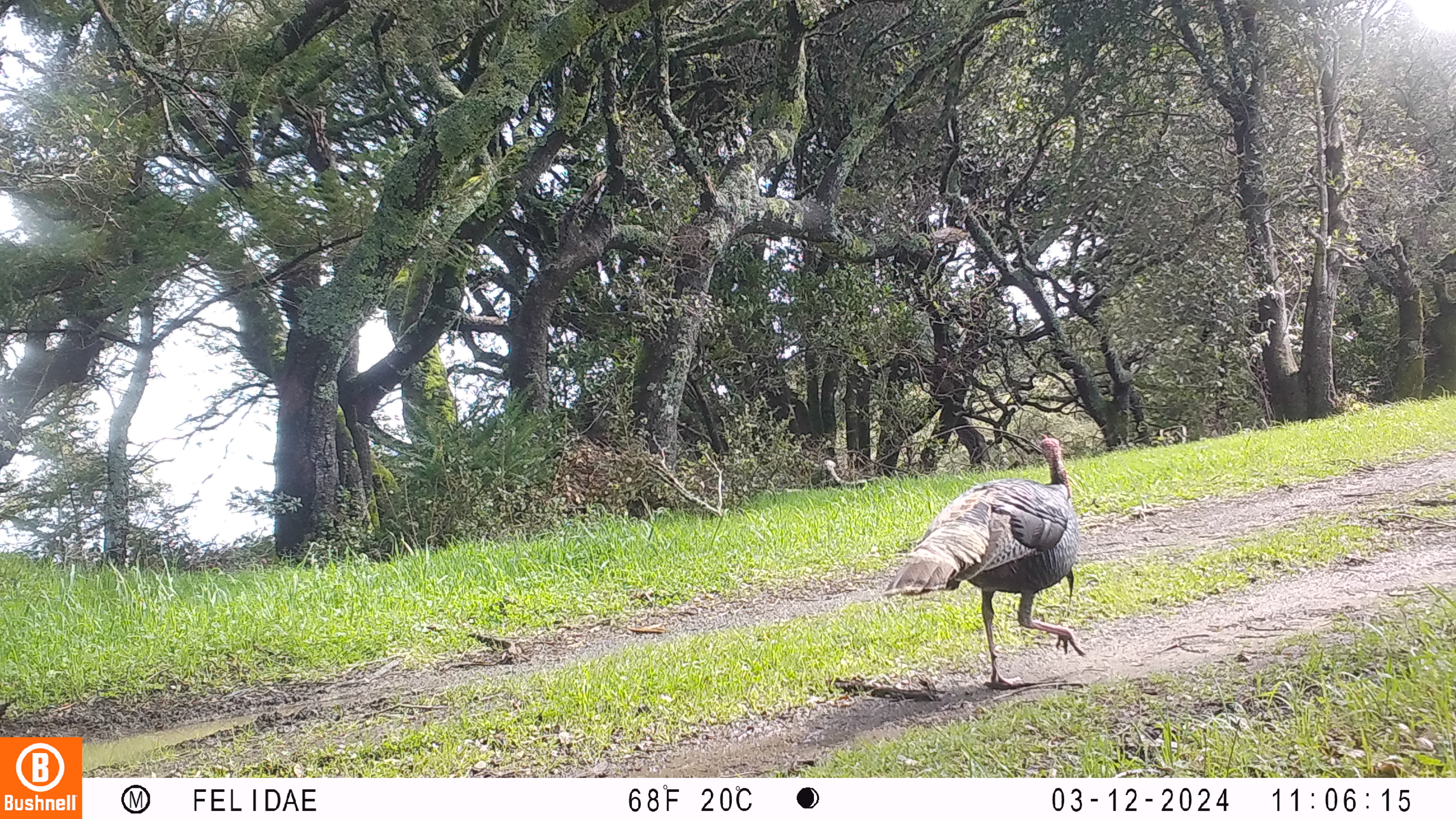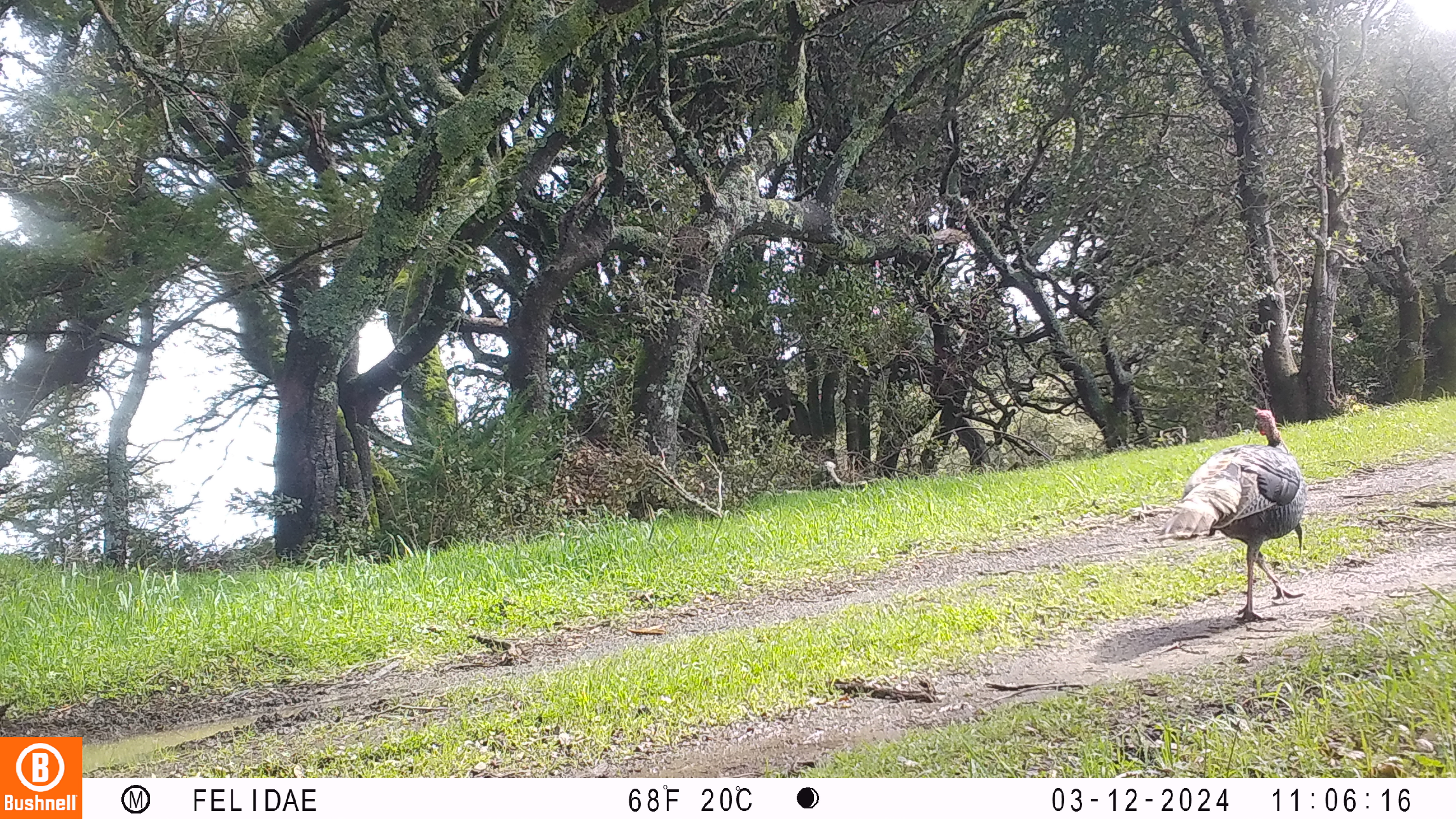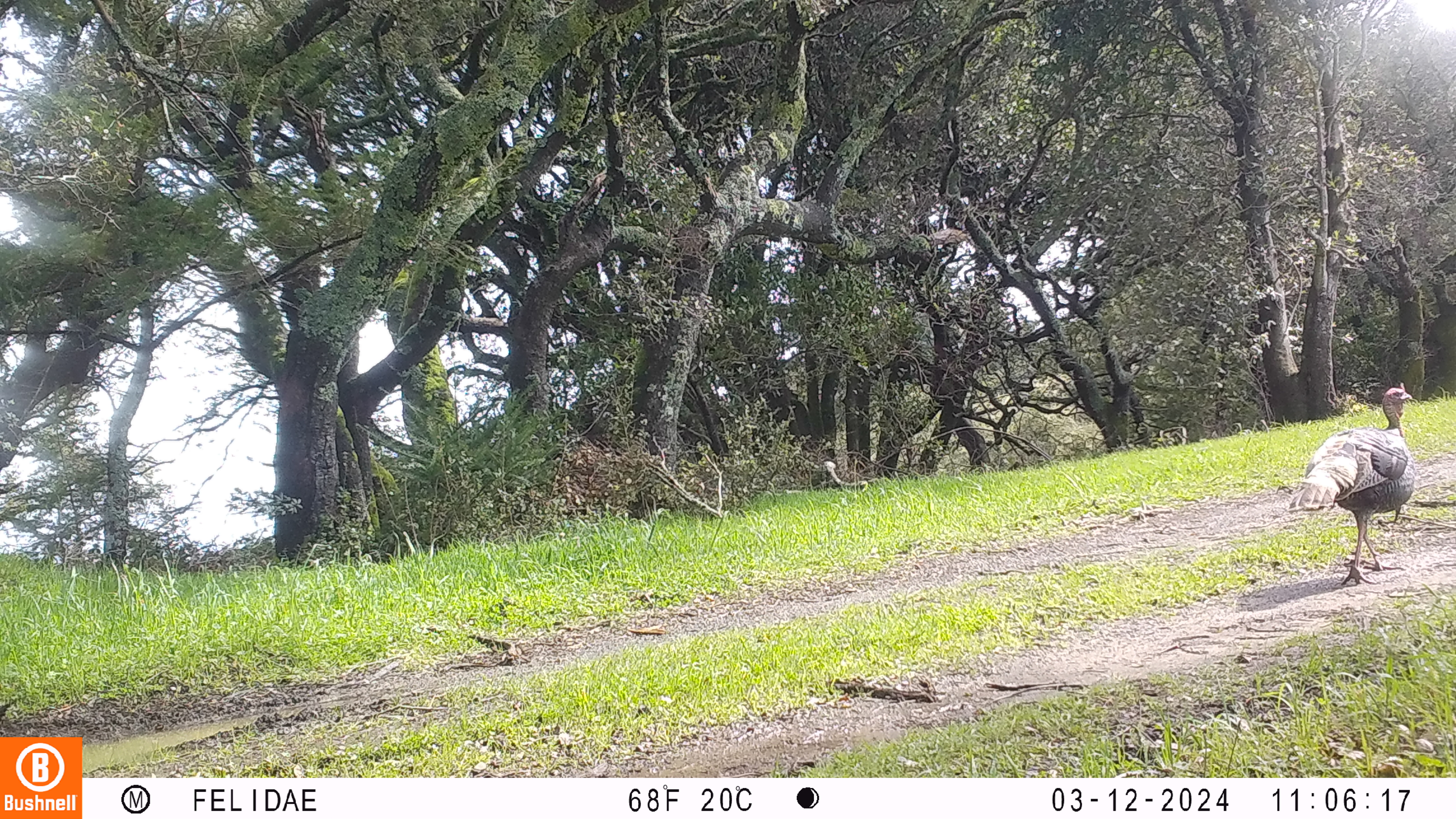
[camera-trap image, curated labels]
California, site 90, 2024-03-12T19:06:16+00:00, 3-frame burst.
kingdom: Animalia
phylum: Chordata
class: Aves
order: Galliformes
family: Phasianidae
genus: Meleagris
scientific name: Meleagris gallopavo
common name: turkey